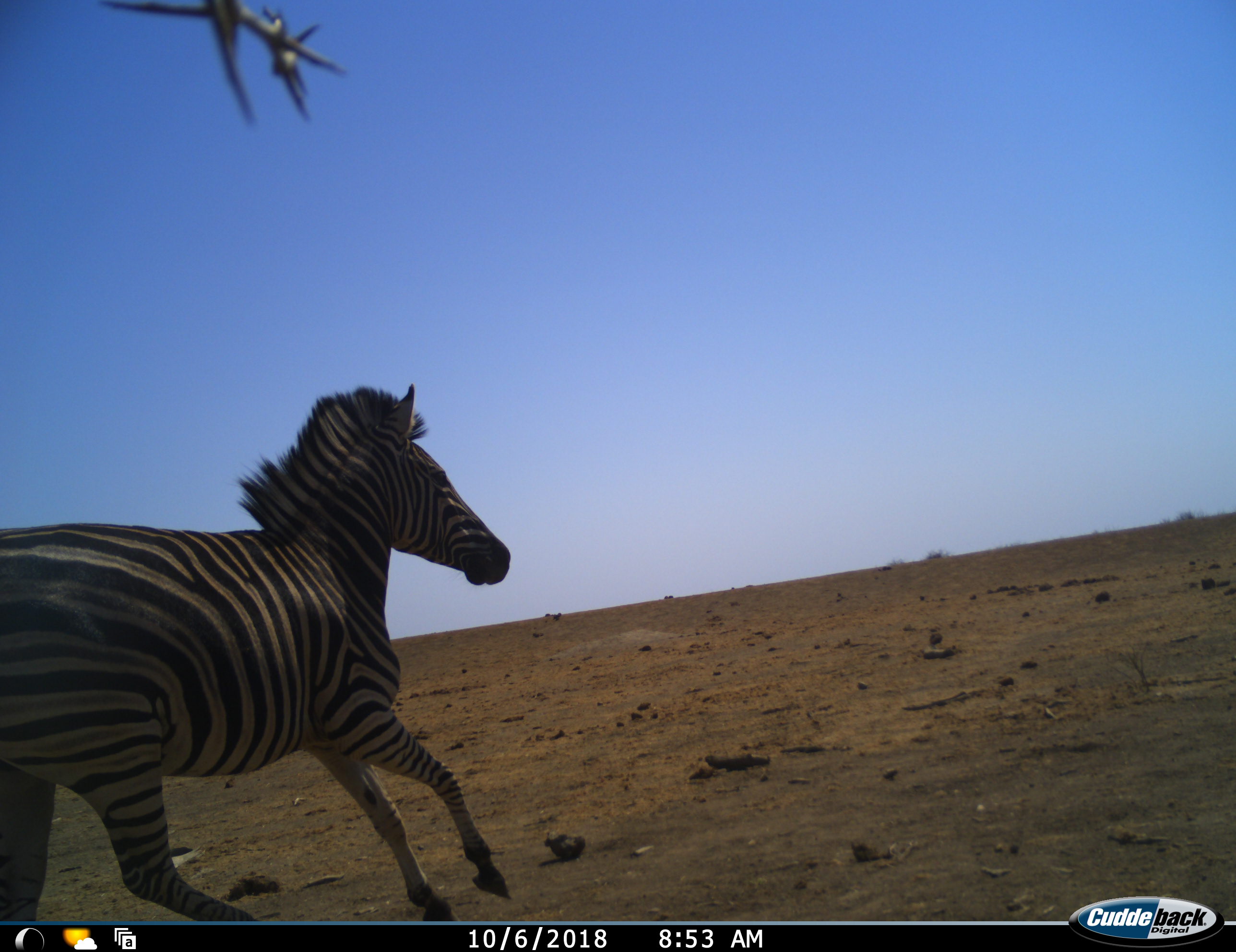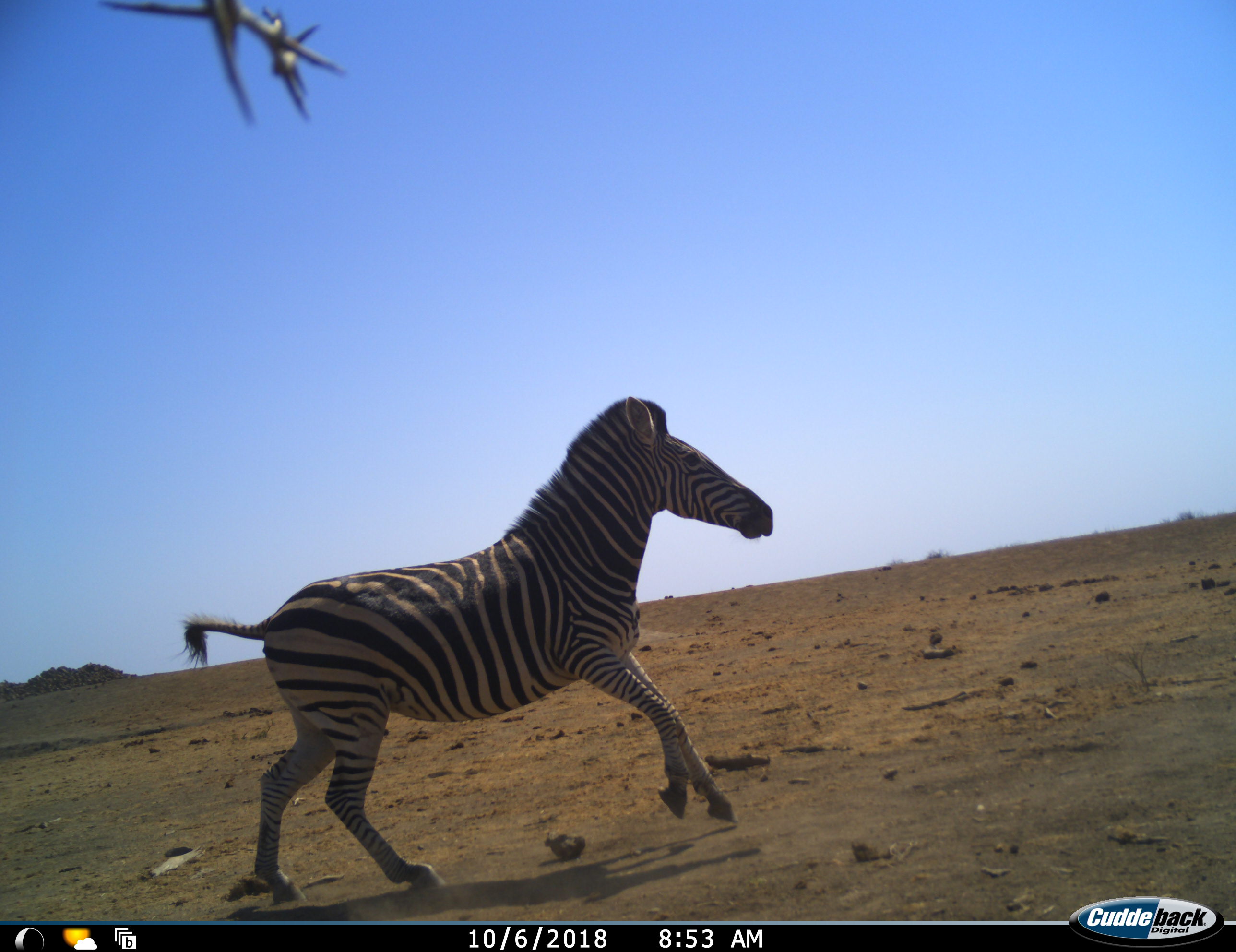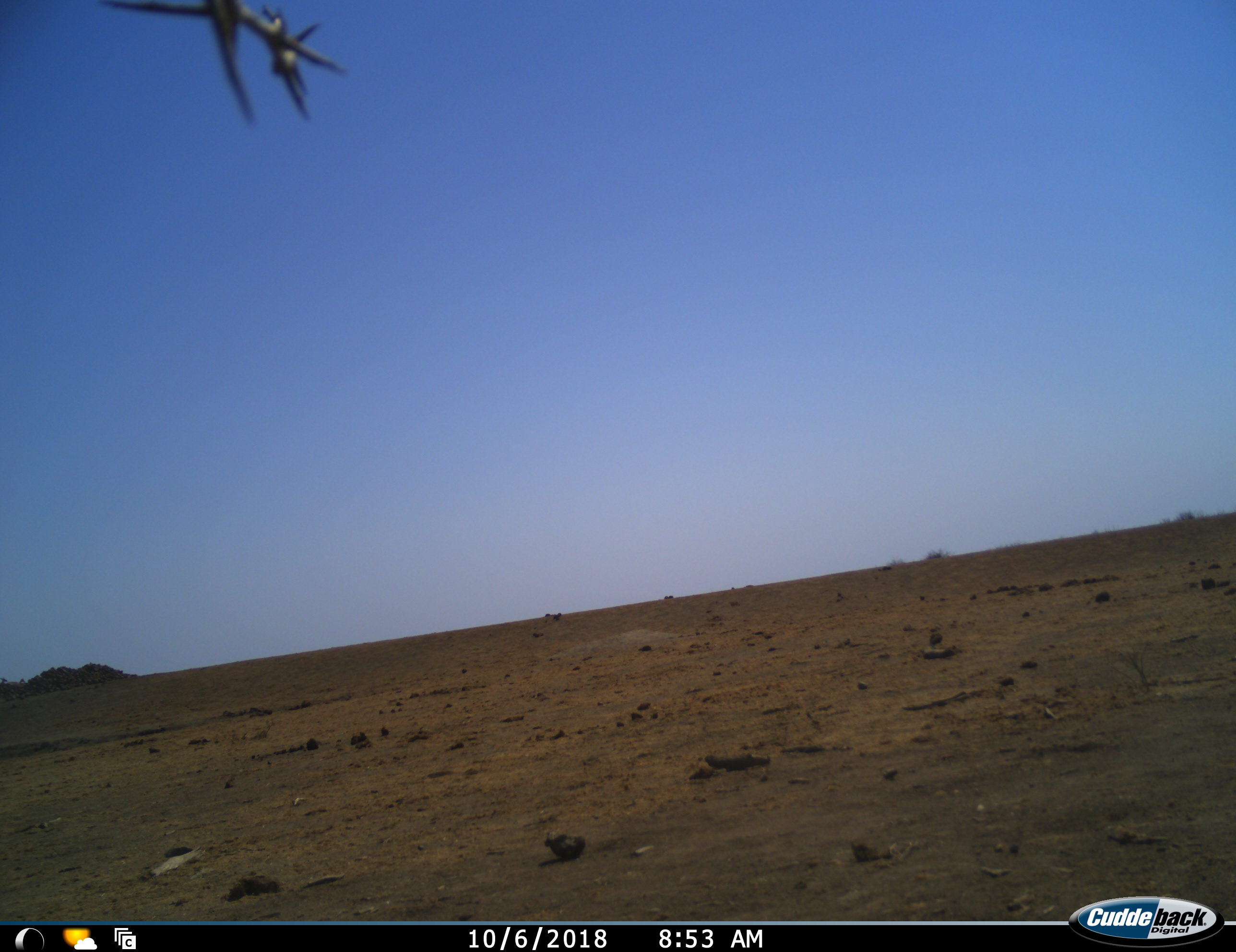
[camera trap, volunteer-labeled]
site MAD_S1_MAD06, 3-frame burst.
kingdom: Animalia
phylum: Chordata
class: Mammalia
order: Perissodactyla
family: Equidae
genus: Equus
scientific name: Equus quagga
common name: plains zebra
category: zebraplains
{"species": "zebraplains (plains zebra) (Equus quagga)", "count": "1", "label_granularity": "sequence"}